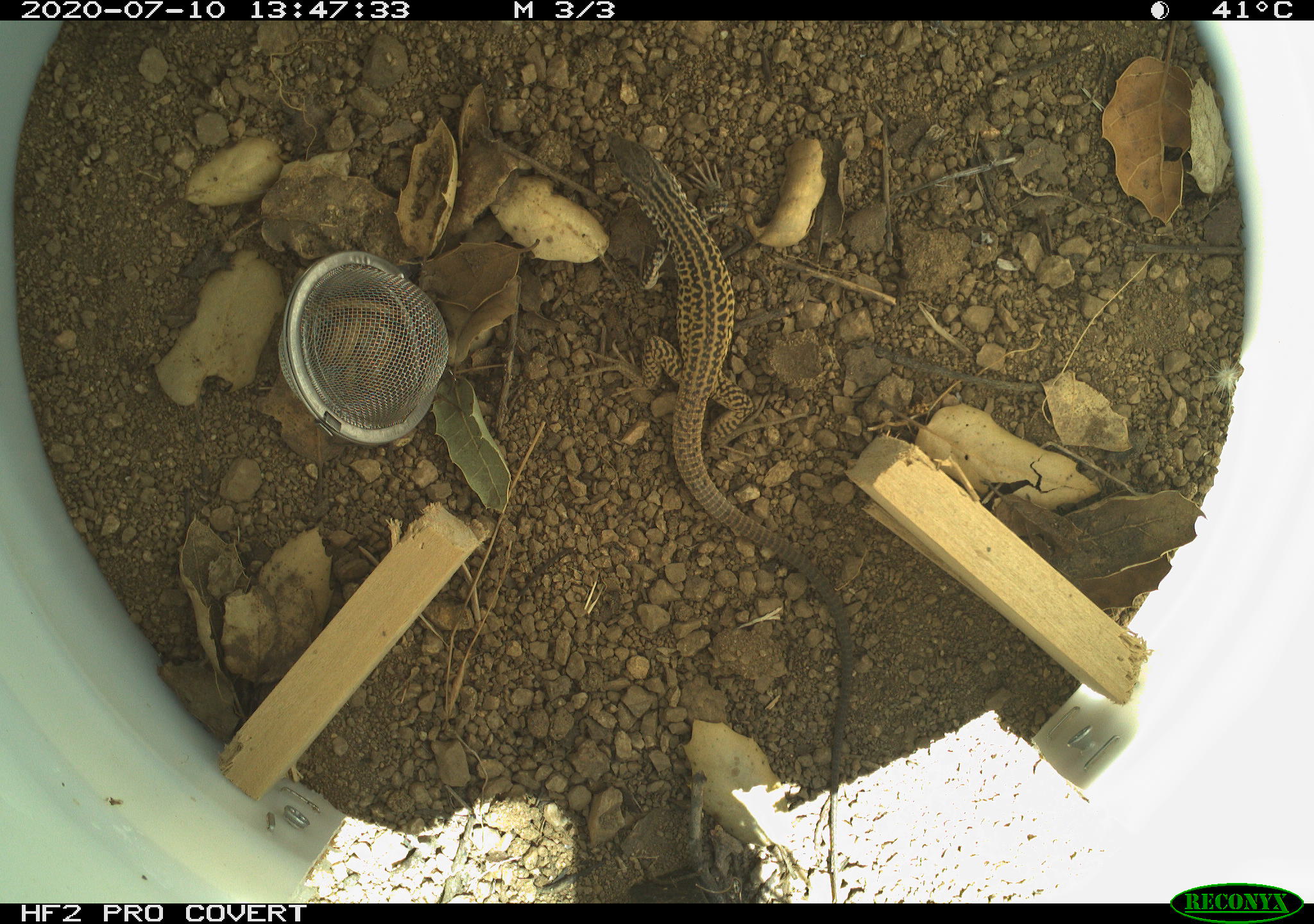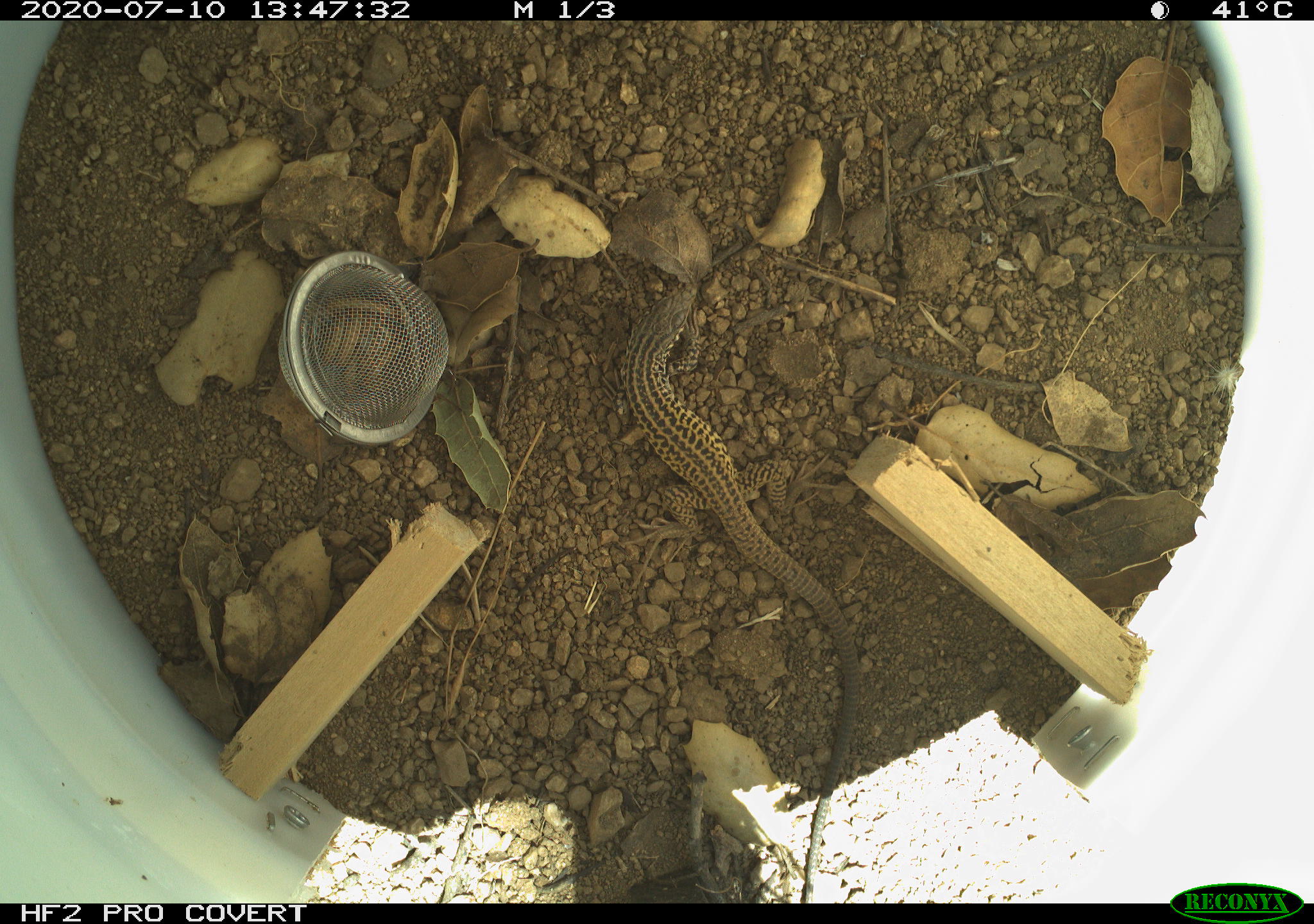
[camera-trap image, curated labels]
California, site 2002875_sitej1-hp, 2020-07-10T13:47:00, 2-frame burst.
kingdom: Animalia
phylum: Chordata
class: Reptilia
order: Squamata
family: Teiidae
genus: Aspidoscelis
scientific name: Aspidoscelis tigris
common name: western whiptail